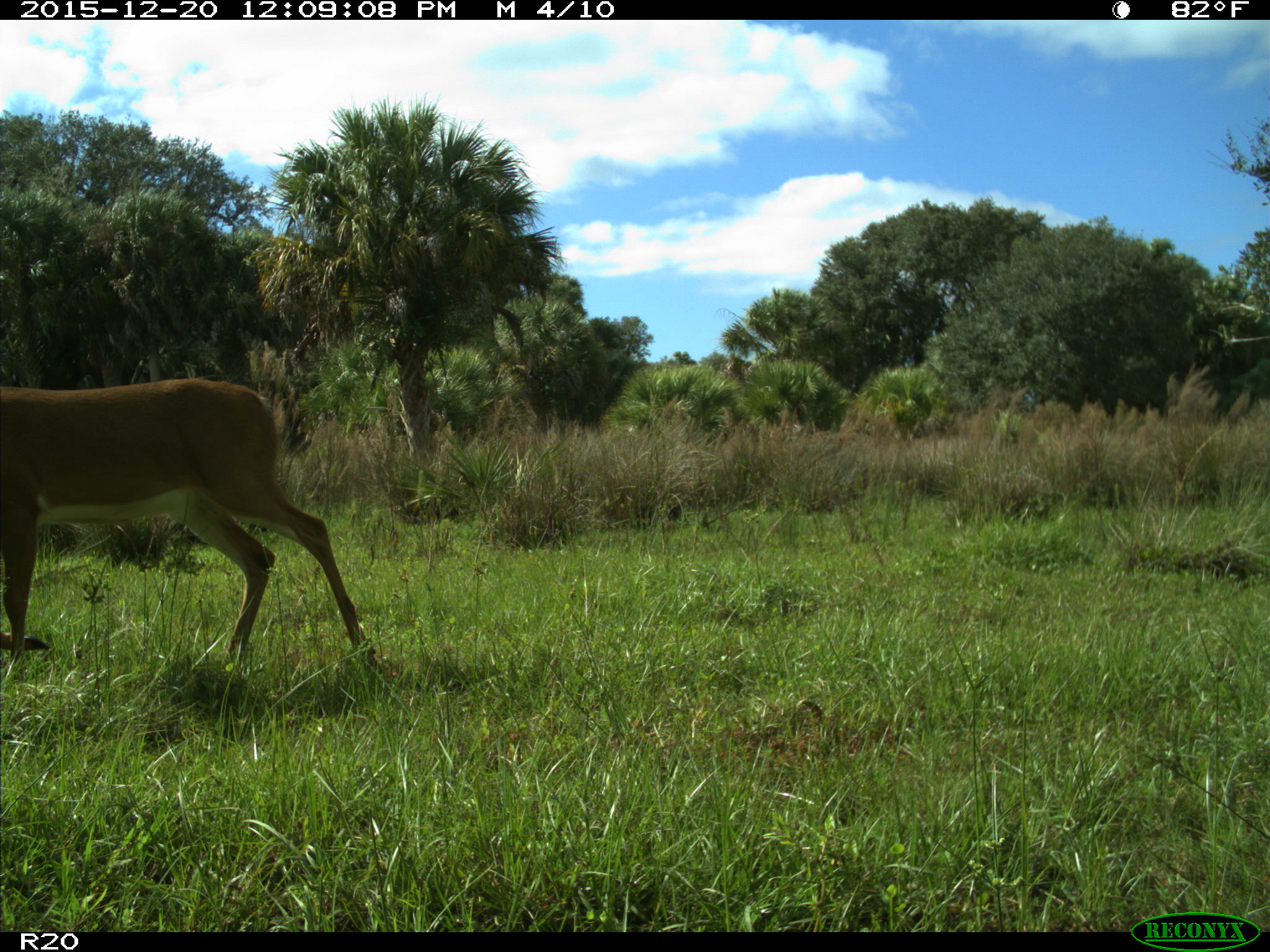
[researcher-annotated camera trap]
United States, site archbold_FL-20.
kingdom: Animalia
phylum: Chordata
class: Mammalia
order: Artiodactyla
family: Cervidae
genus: Odocoileus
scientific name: Odocoileus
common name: deer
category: unidentified deer